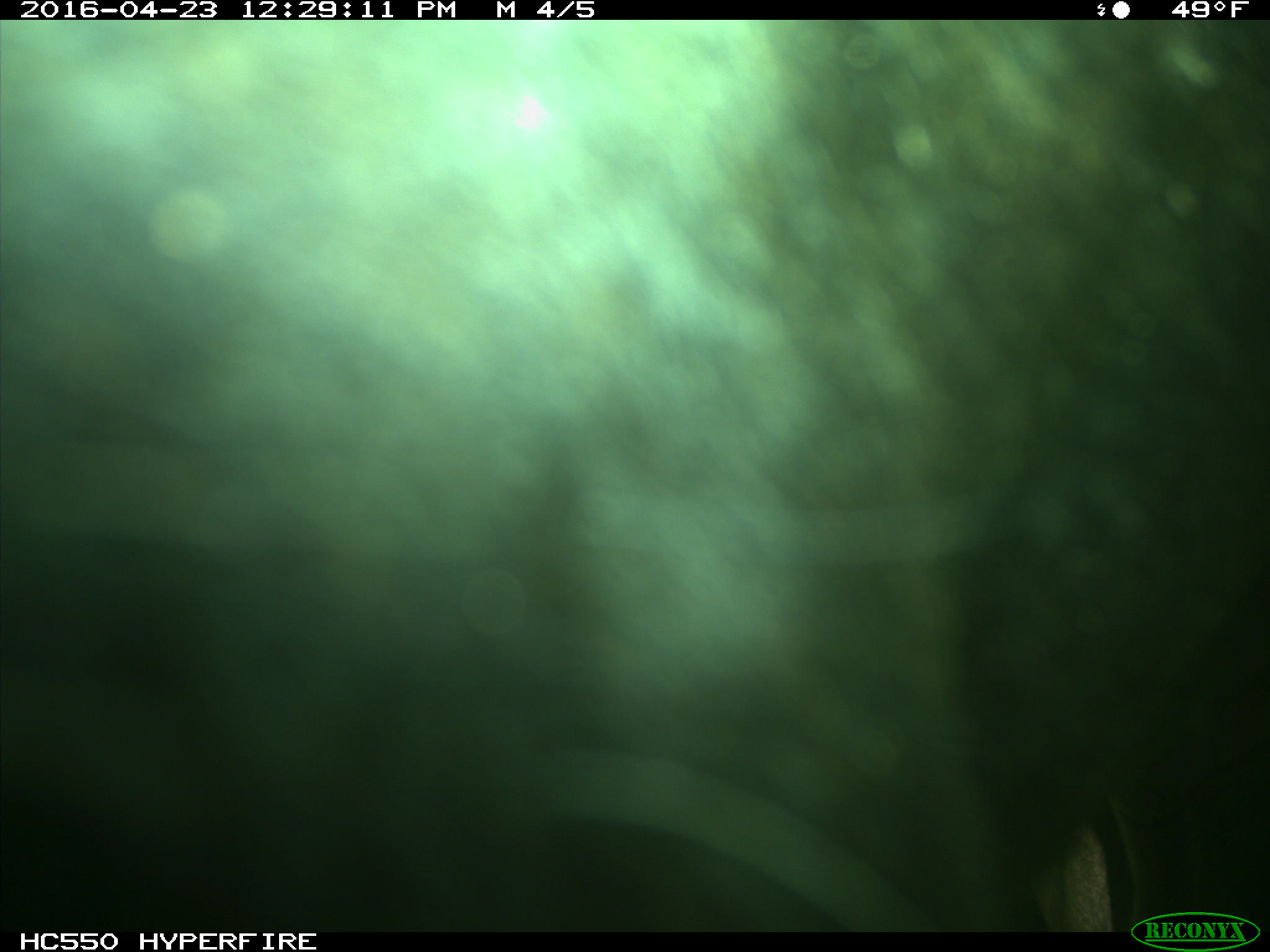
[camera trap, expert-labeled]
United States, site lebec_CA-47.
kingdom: Animalia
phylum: Chordata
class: Mammalia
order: Artiodactyla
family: Bovidae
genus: Bos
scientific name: Bos taurus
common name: domestic cow